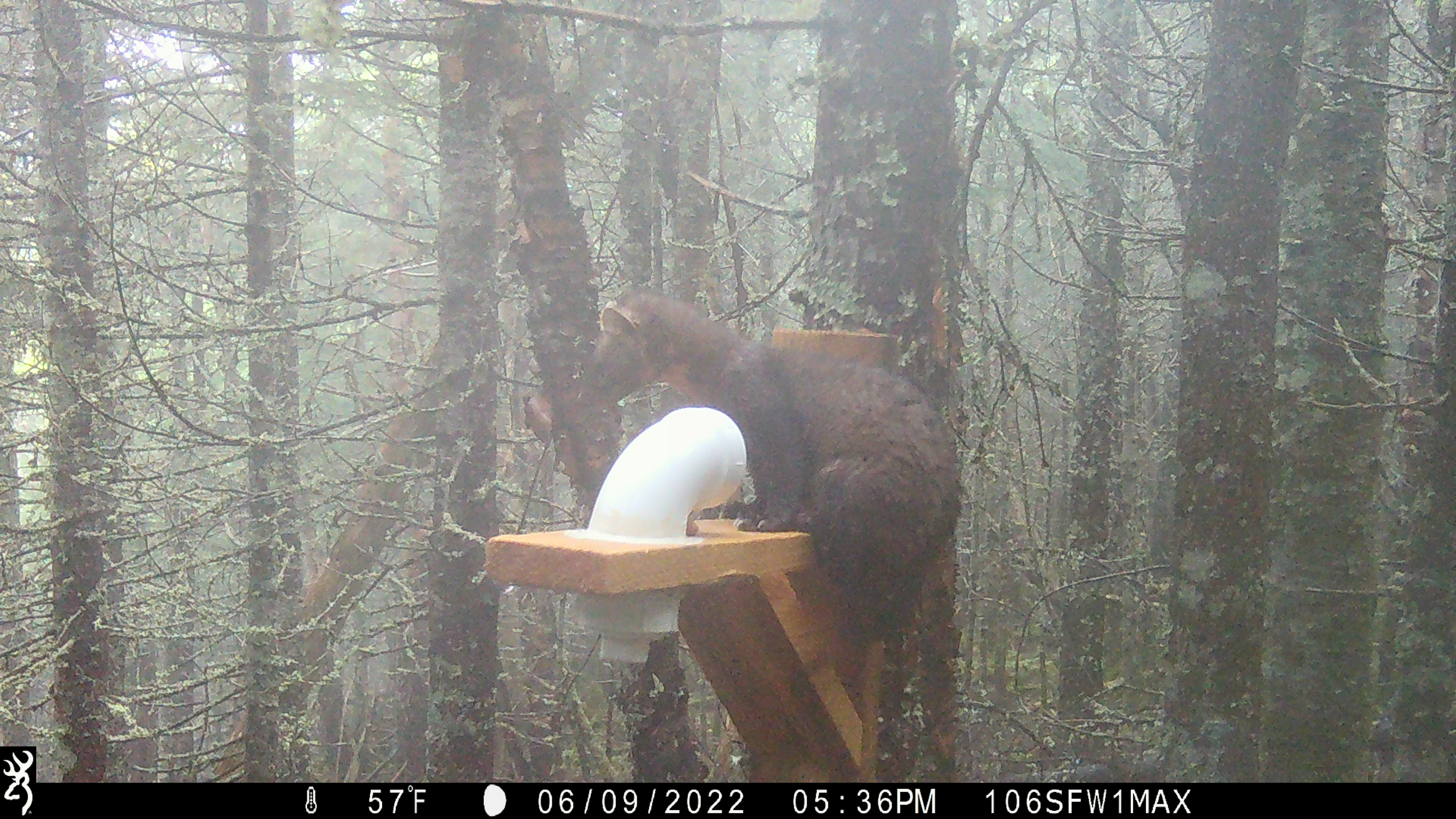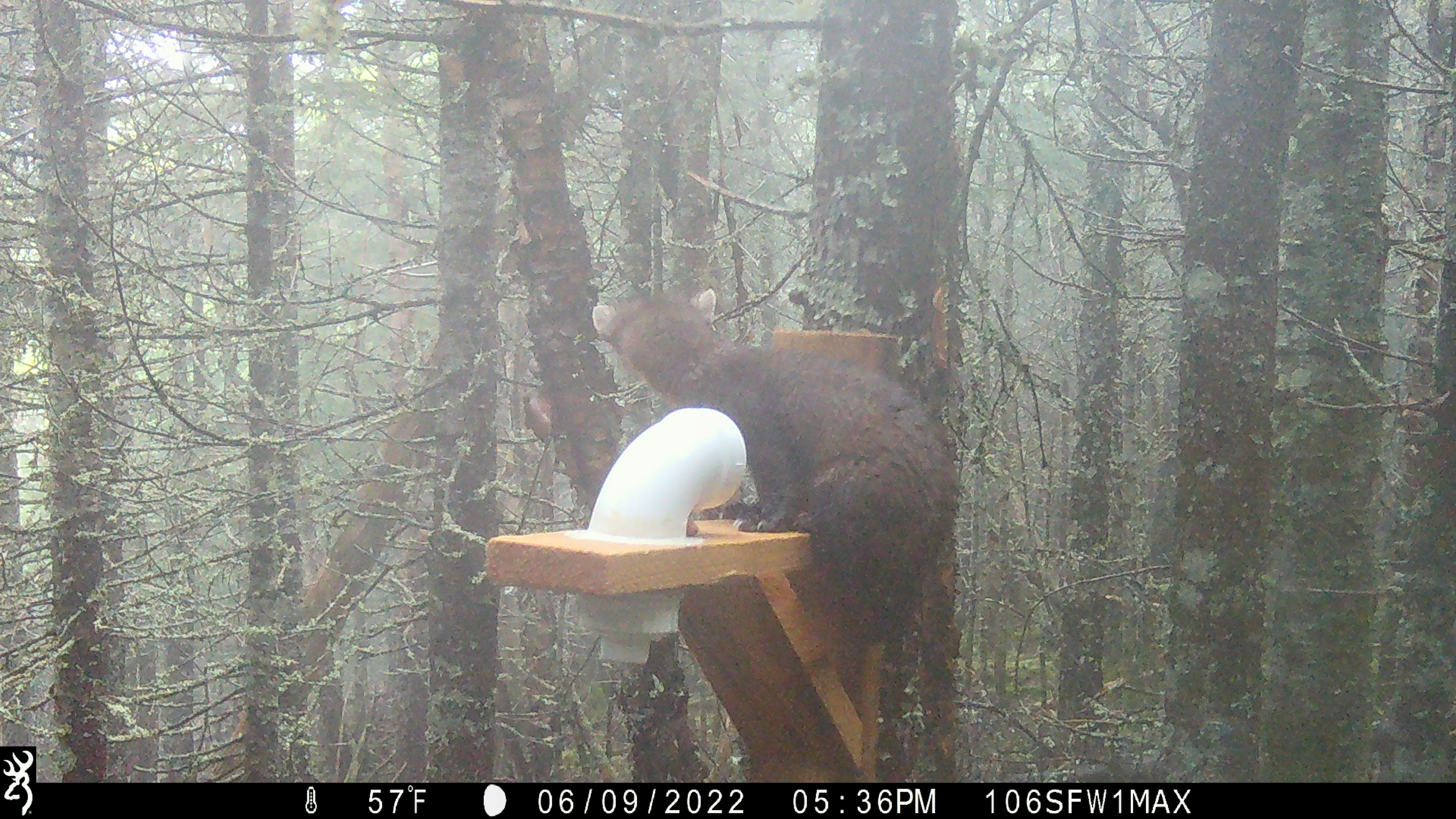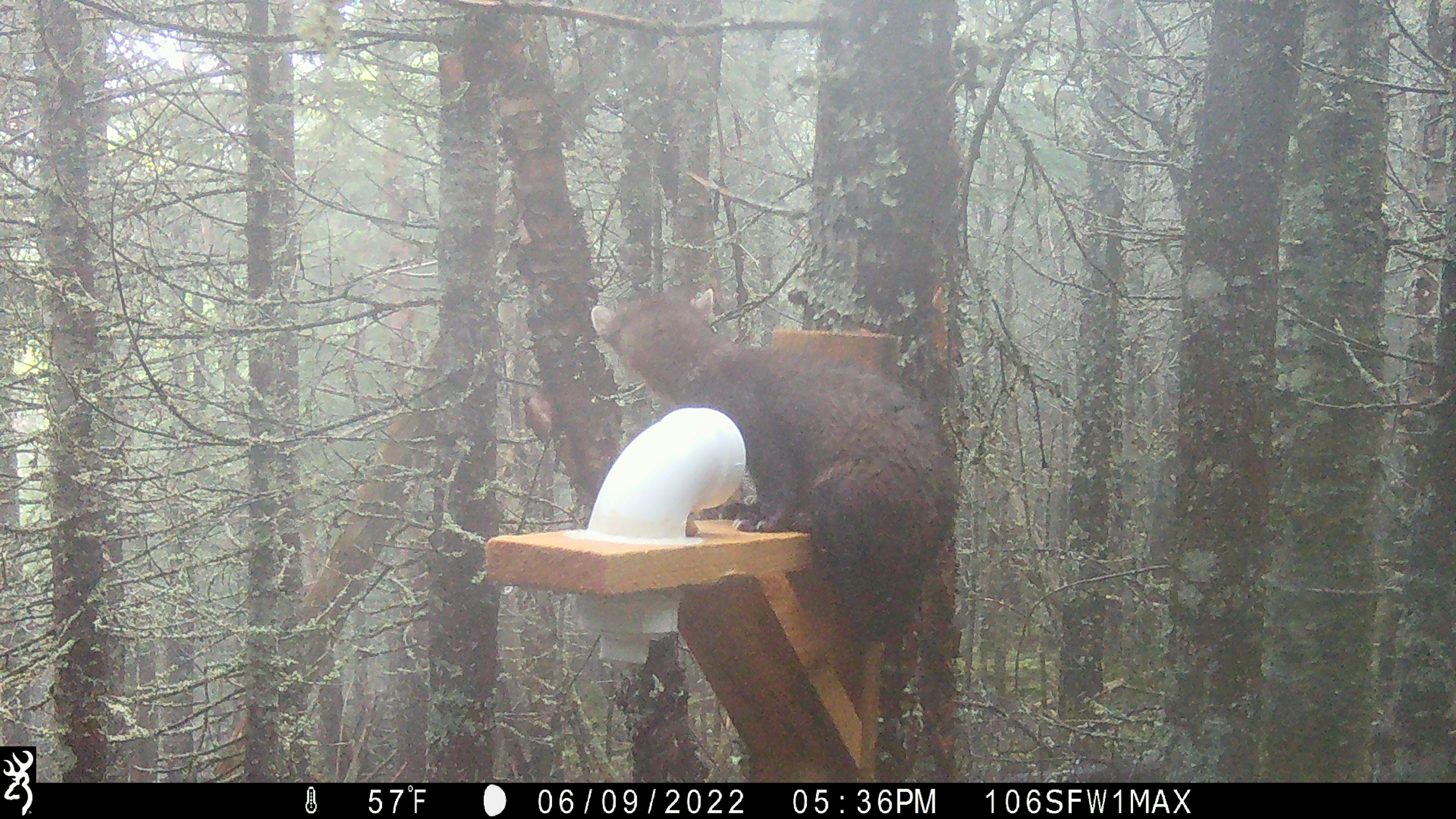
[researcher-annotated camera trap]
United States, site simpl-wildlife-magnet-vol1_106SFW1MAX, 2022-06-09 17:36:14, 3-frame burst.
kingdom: Animalia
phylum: Chordata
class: Mammalia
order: Carnivora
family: Mustelidae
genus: Martes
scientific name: Martes americana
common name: american marten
American marten (Martes americana).